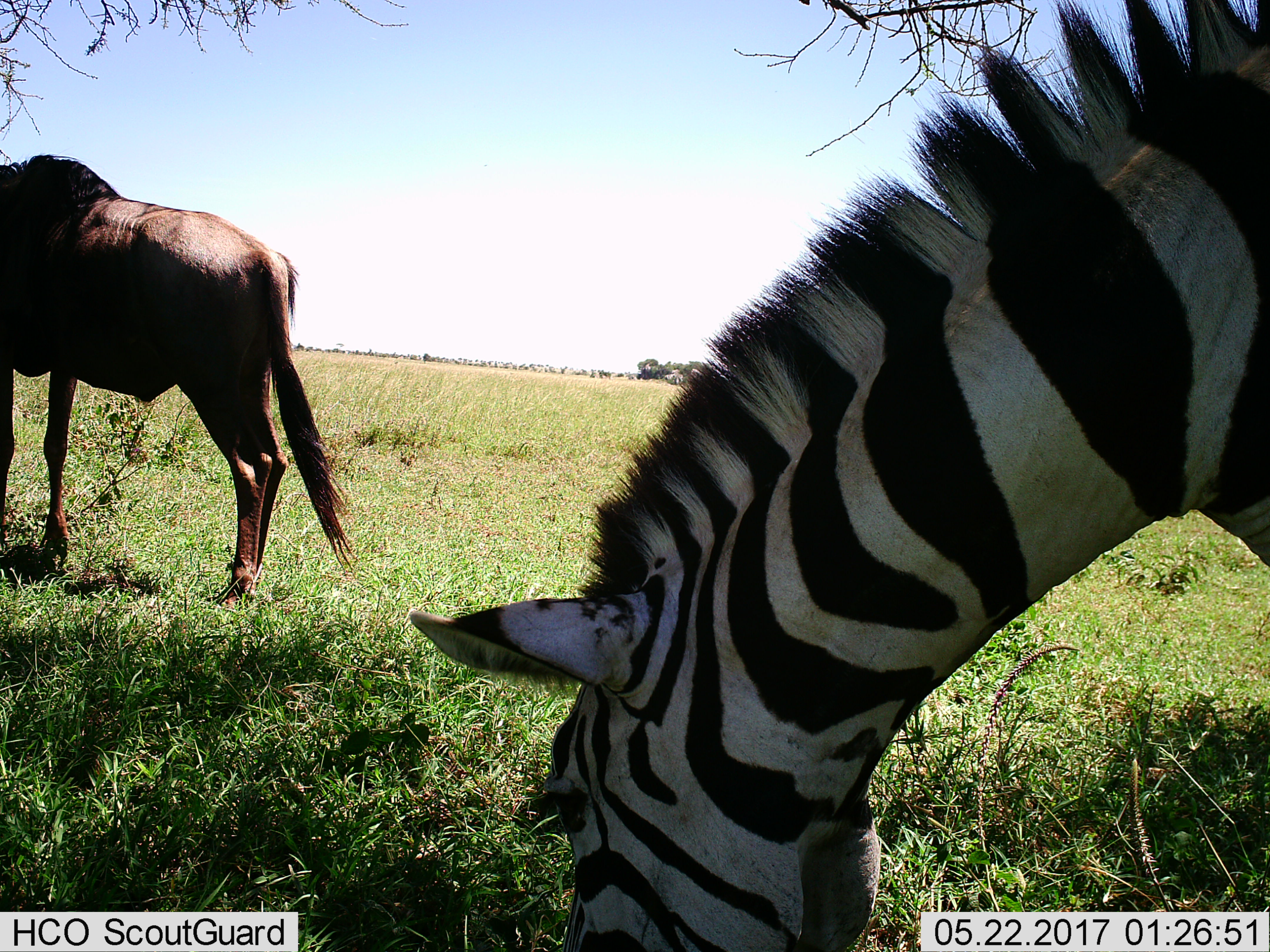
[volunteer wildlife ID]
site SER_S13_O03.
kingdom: Animalia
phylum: Chordata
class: Mammalia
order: Artiodactyla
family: Bovidae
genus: Connochaetes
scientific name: Connochaetes taurinus taurinus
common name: blue wildebeest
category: wildebeestblue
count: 1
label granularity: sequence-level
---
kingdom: Animalia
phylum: Chordata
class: Mammalia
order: Perissodactyla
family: Equidae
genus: Equus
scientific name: Equus quagga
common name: plains zebra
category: zebraplains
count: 1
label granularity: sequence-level